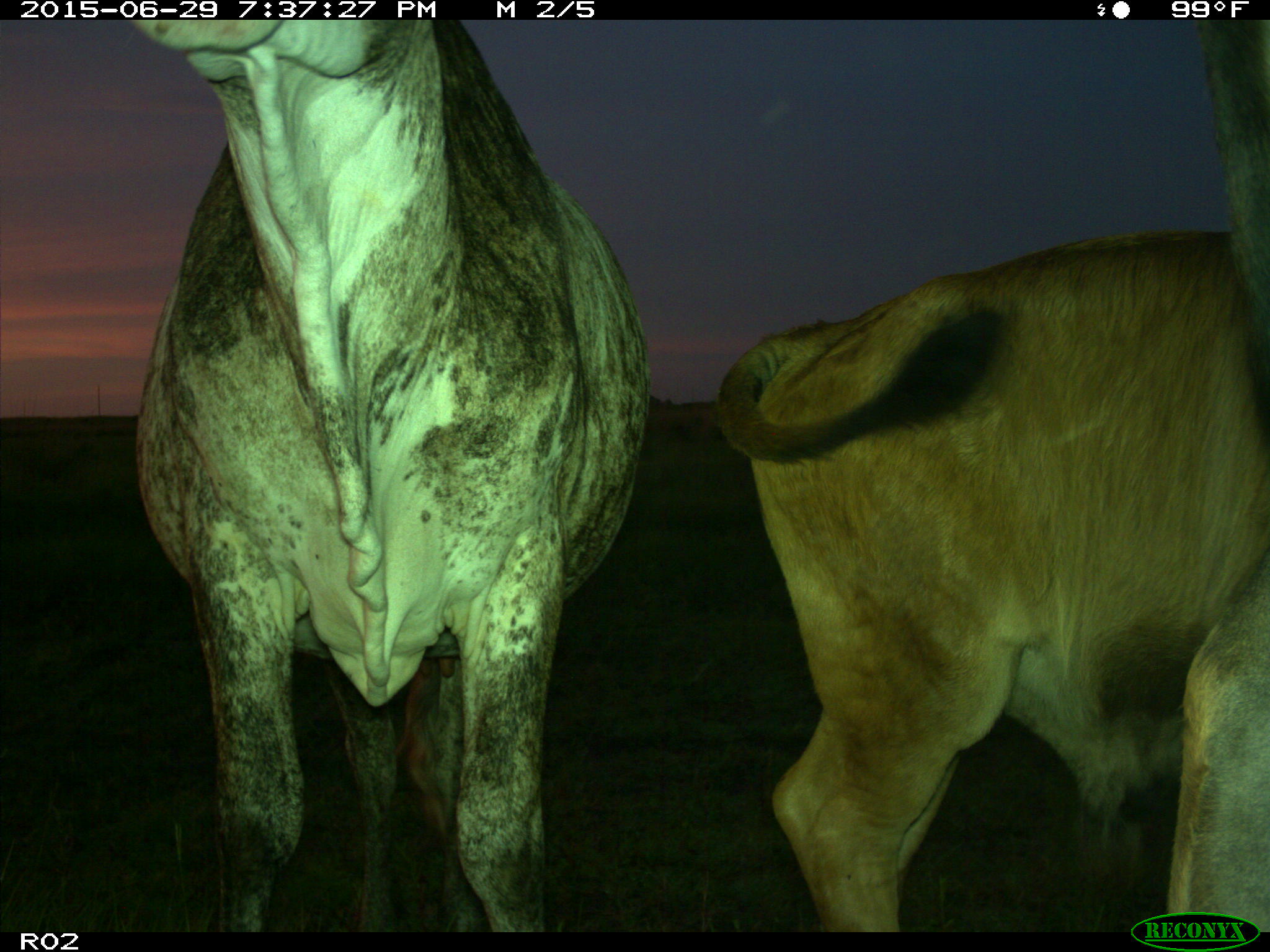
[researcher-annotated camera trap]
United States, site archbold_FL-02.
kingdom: Animalia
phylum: Chordata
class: Mammalia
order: Artiodactyla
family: Bovidae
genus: Bos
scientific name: Bos taurus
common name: domestic cow